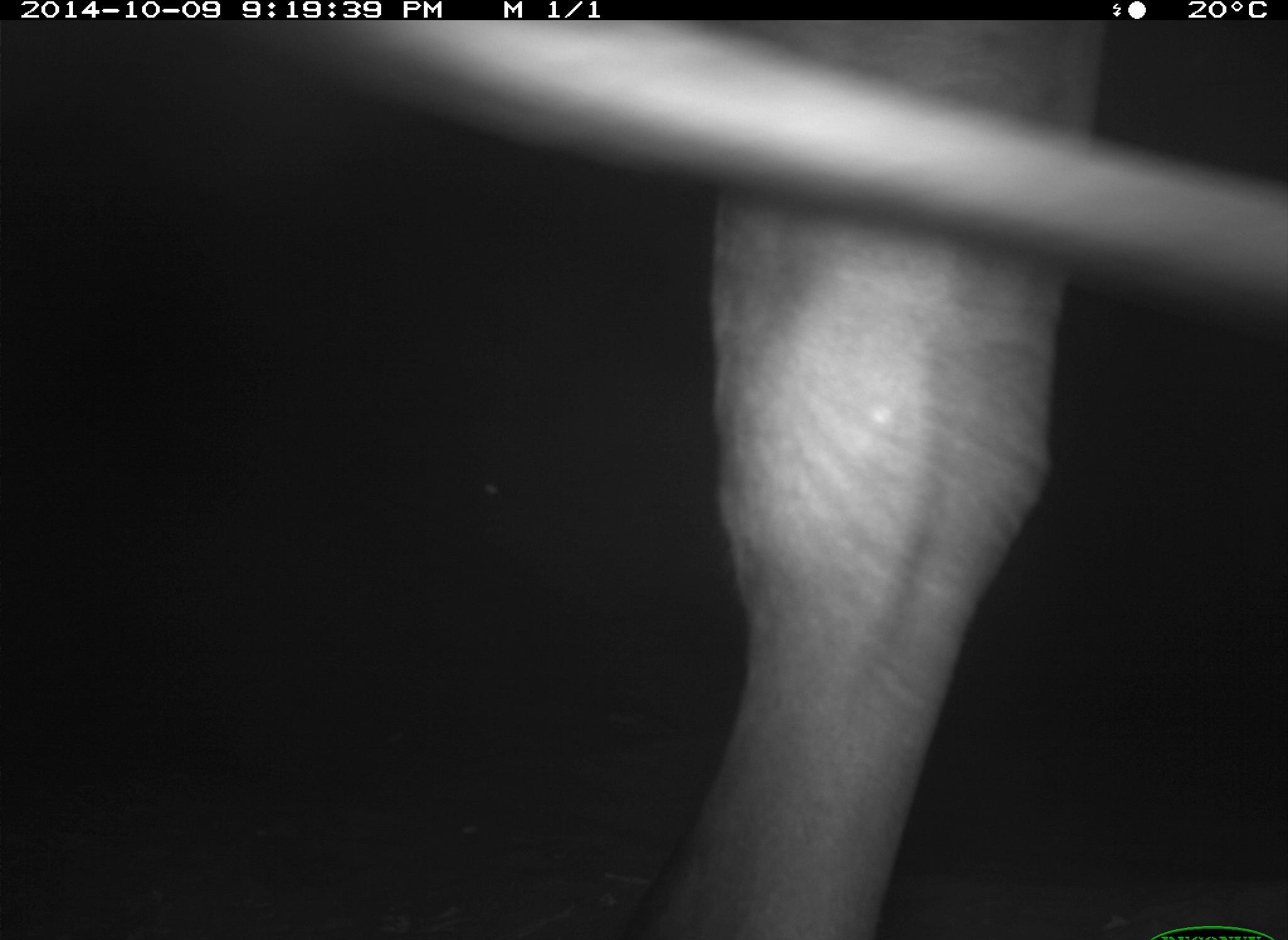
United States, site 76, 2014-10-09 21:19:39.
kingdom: Animalia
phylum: Chordata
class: Mammalia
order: Artiodactyla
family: Bovidae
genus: Bos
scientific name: Bos taurus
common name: cow